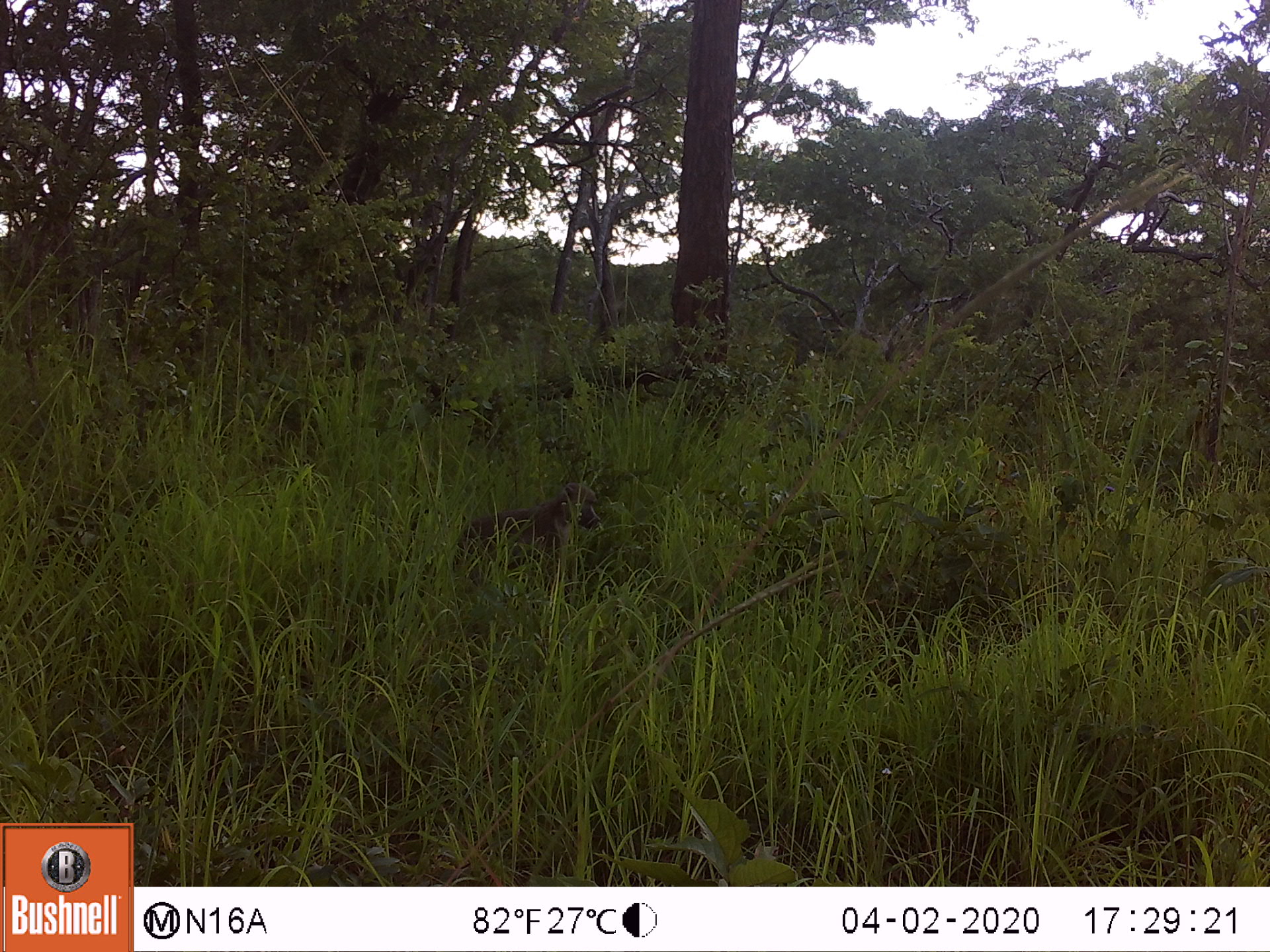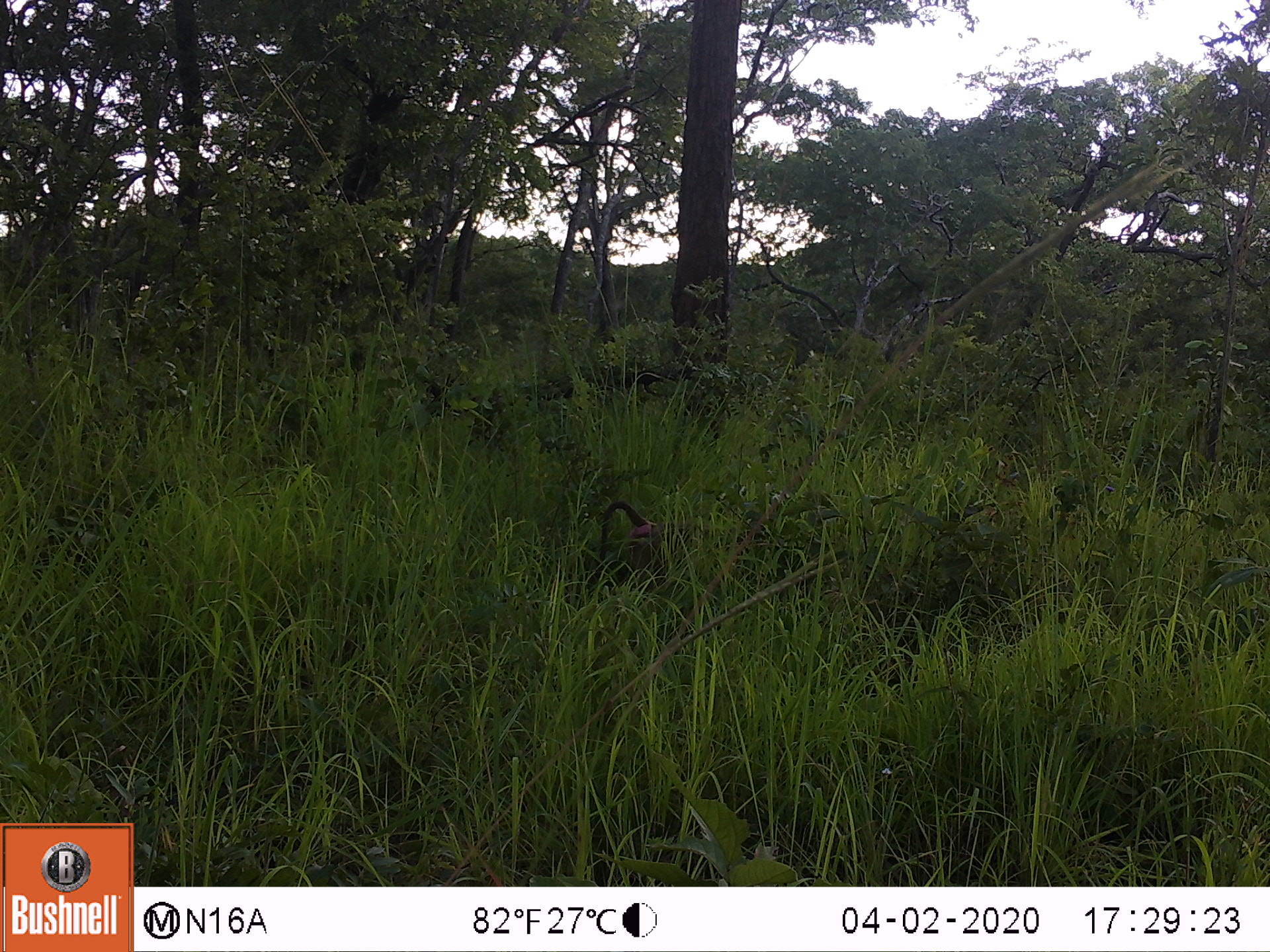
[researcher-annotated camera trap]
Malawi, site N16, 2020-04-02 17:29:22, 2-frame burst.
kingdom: Animalia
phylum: Chordata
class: Mammalia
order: Primates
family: Cercopithecidae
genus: Papio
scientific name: Papio cynocephalus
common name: yellow baboon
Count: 1.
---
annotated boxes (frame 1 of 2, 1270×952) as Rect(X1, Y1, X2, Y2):
yellow baboon: Rect(447, 480, 602, 591)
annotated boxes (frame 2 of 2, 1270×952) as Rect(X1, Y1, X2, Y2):
yellow baboon: Rect(594, 498, 708, 589)